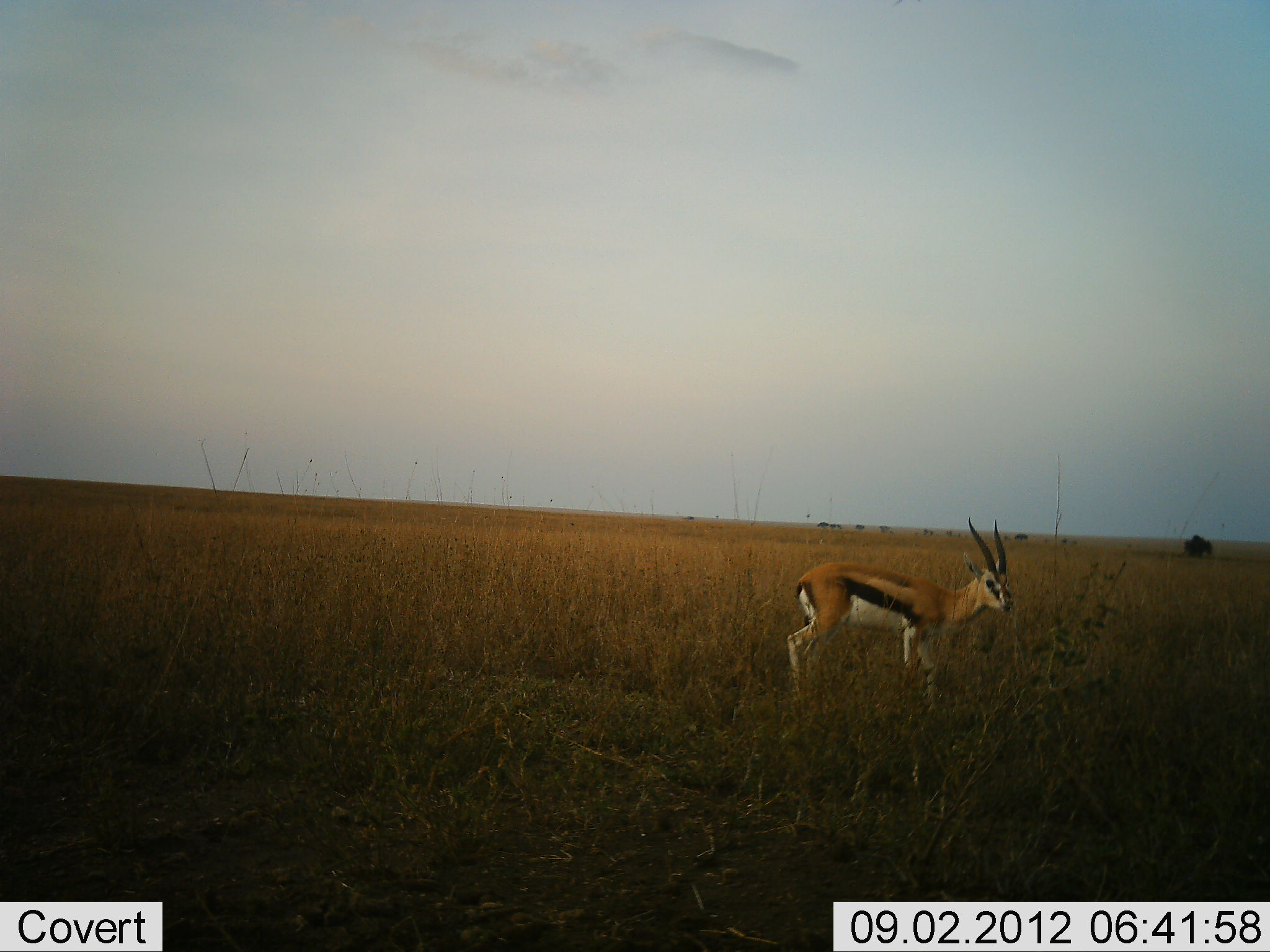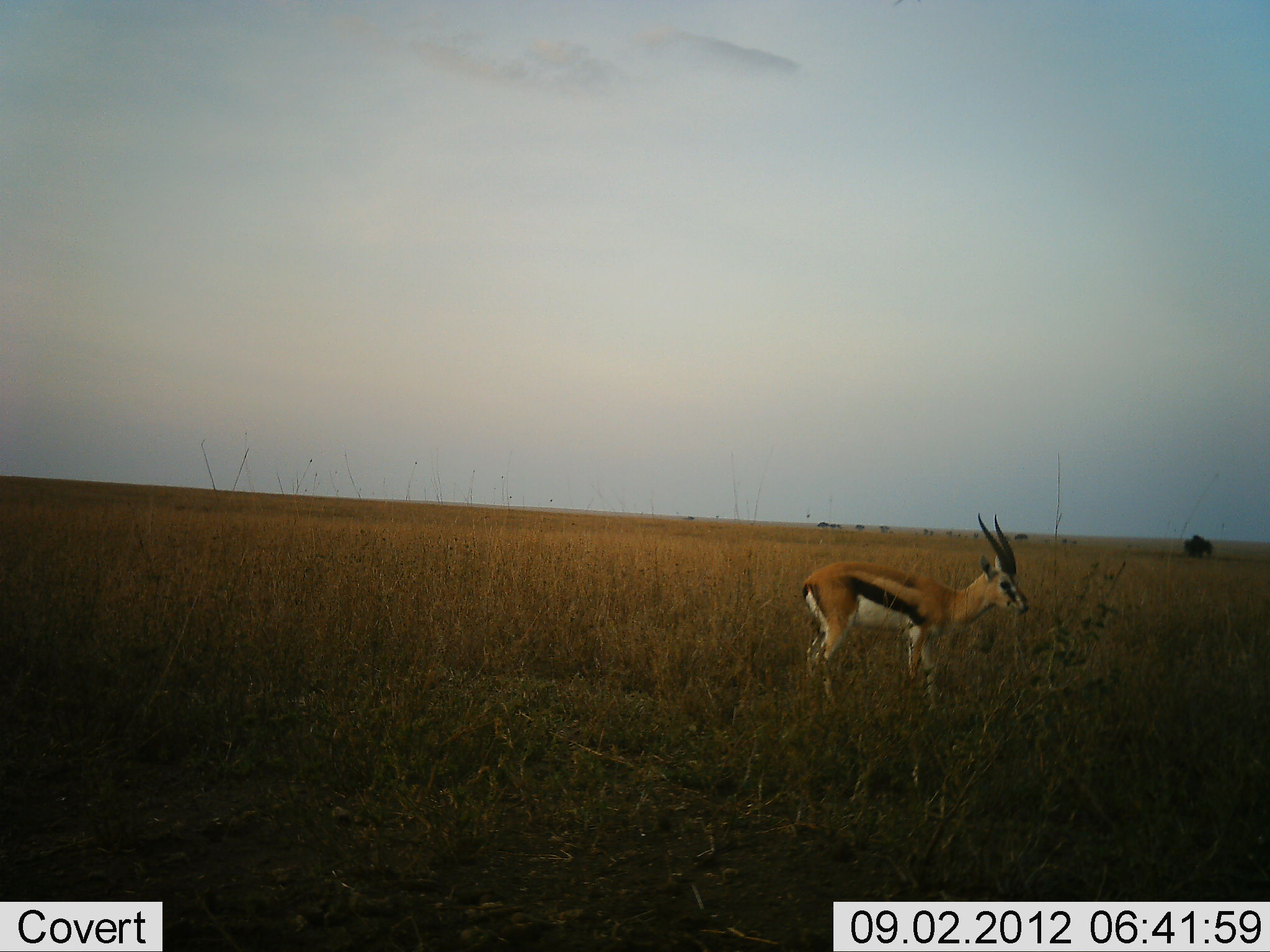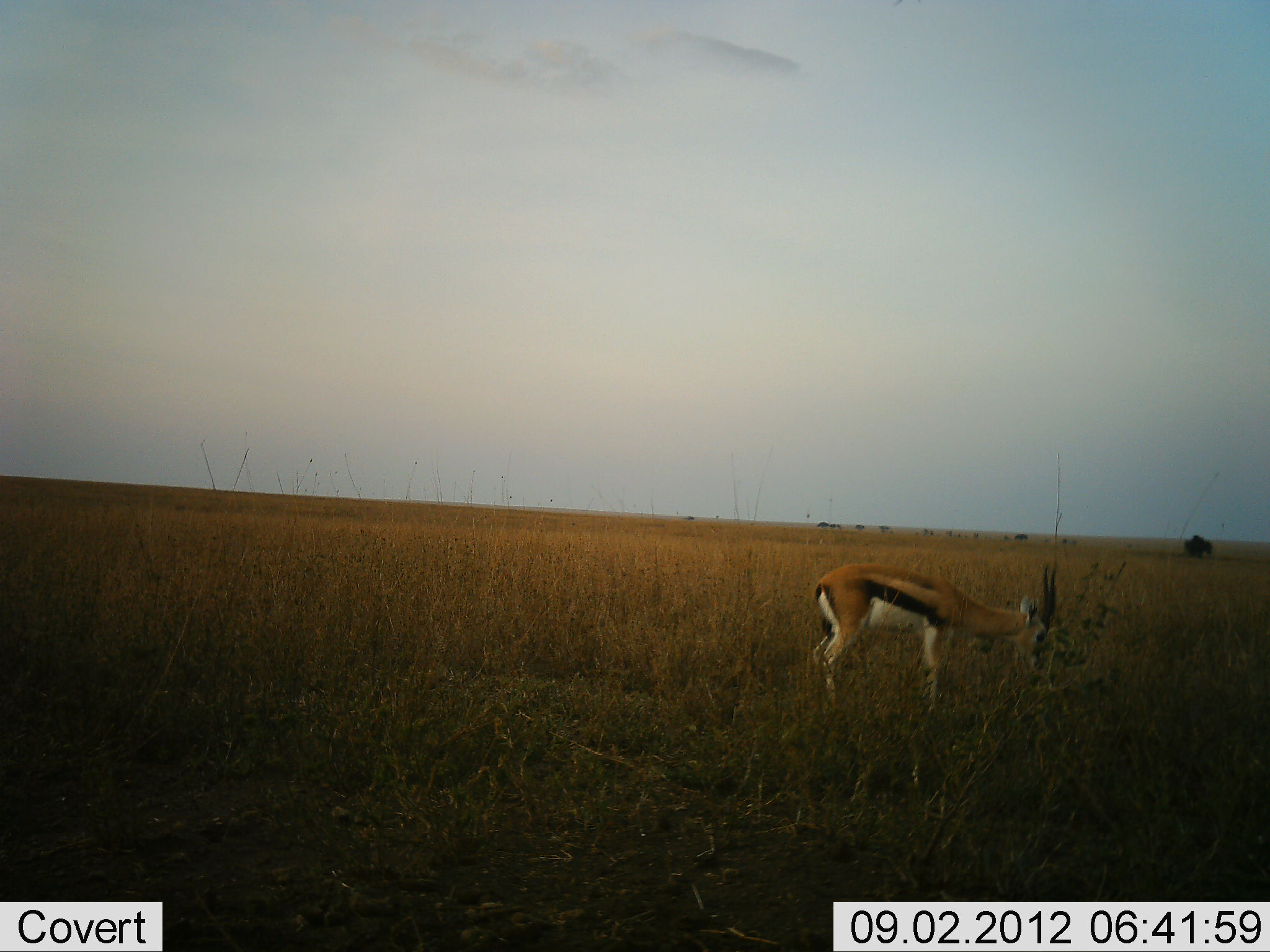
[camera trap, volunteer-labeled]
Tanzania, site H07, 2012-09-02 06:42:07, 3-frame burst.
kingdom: Animalia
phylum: Chordata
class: Mammalia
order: Artiodactyla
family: Bovidae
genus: Eudorcas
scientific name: Eudorcas thomsonii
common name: thomson's gazelle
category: gazellethomsons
Gazellethomsons (thomson's gazelle) (Eudorcas thomsonii), count 1. Behavior (volunteer vote fractions): standing 70%, resting 0%, moving 20%, interacting 10%. Young present (vote fraction): 0%. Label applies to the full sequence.